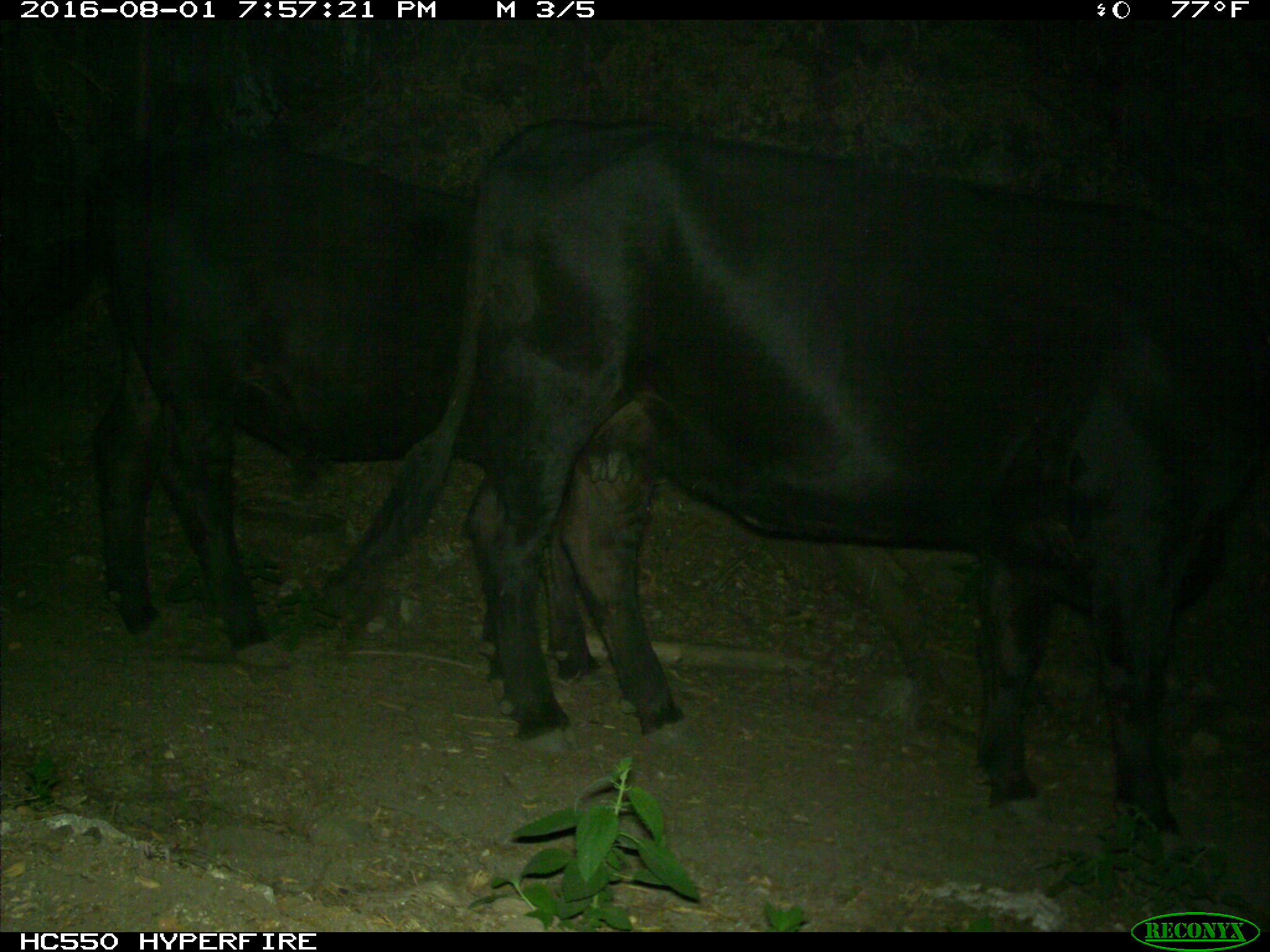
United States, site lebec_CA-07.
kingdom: Animalia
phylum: Chordata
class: Mammalia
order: Artiodactyla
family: Bovidae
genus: Bos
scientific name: Bos taurus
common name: domestic cow